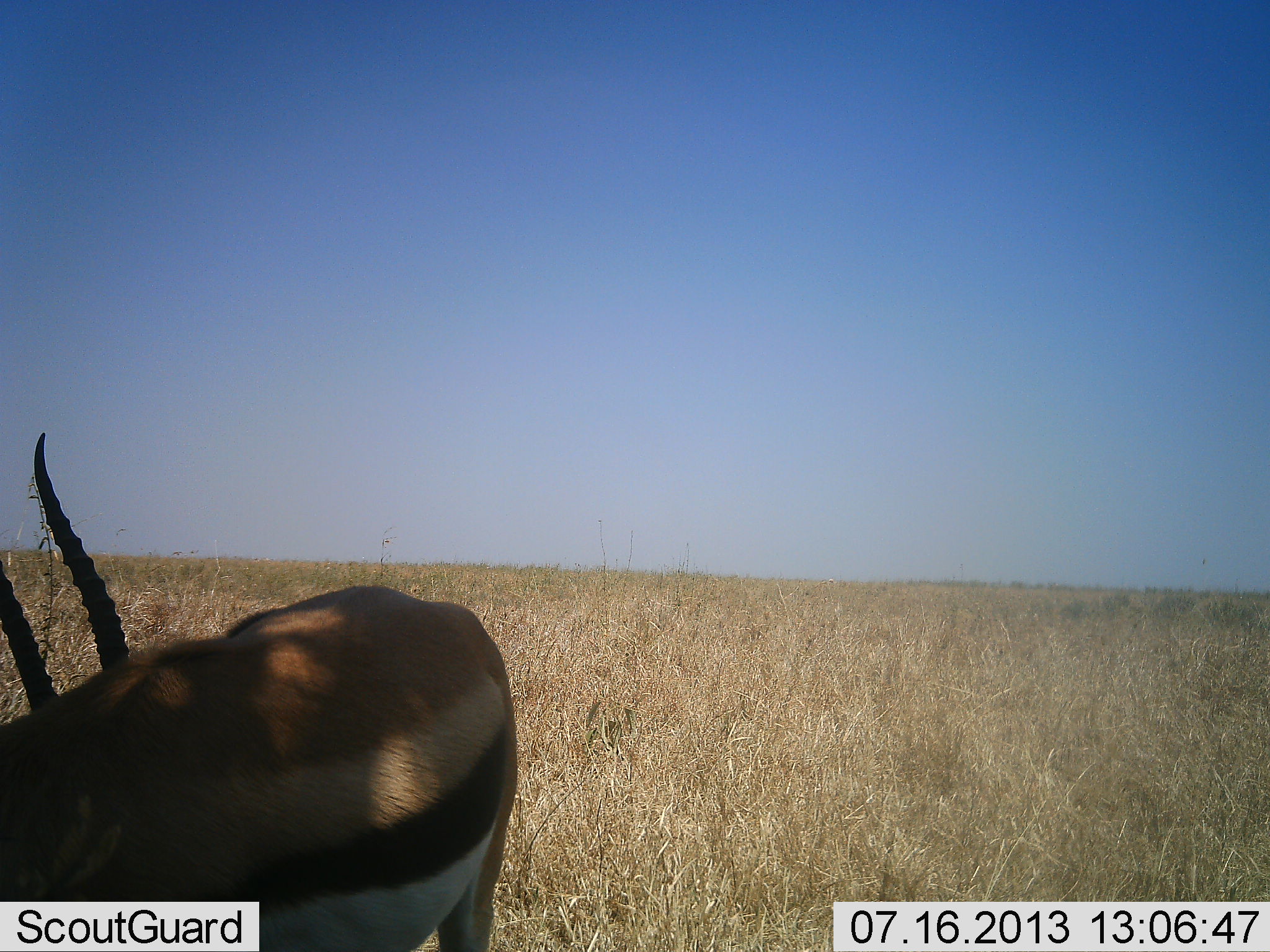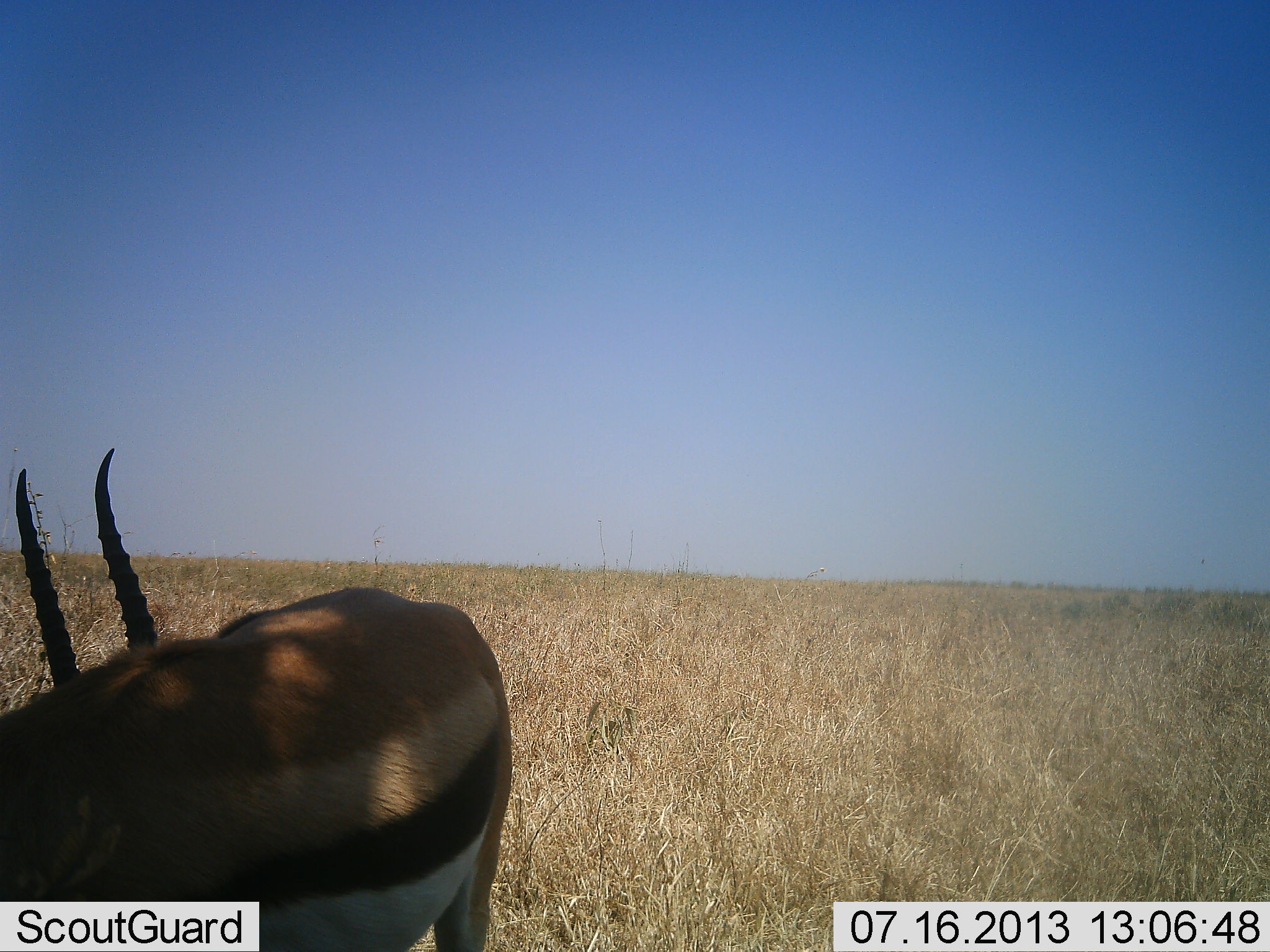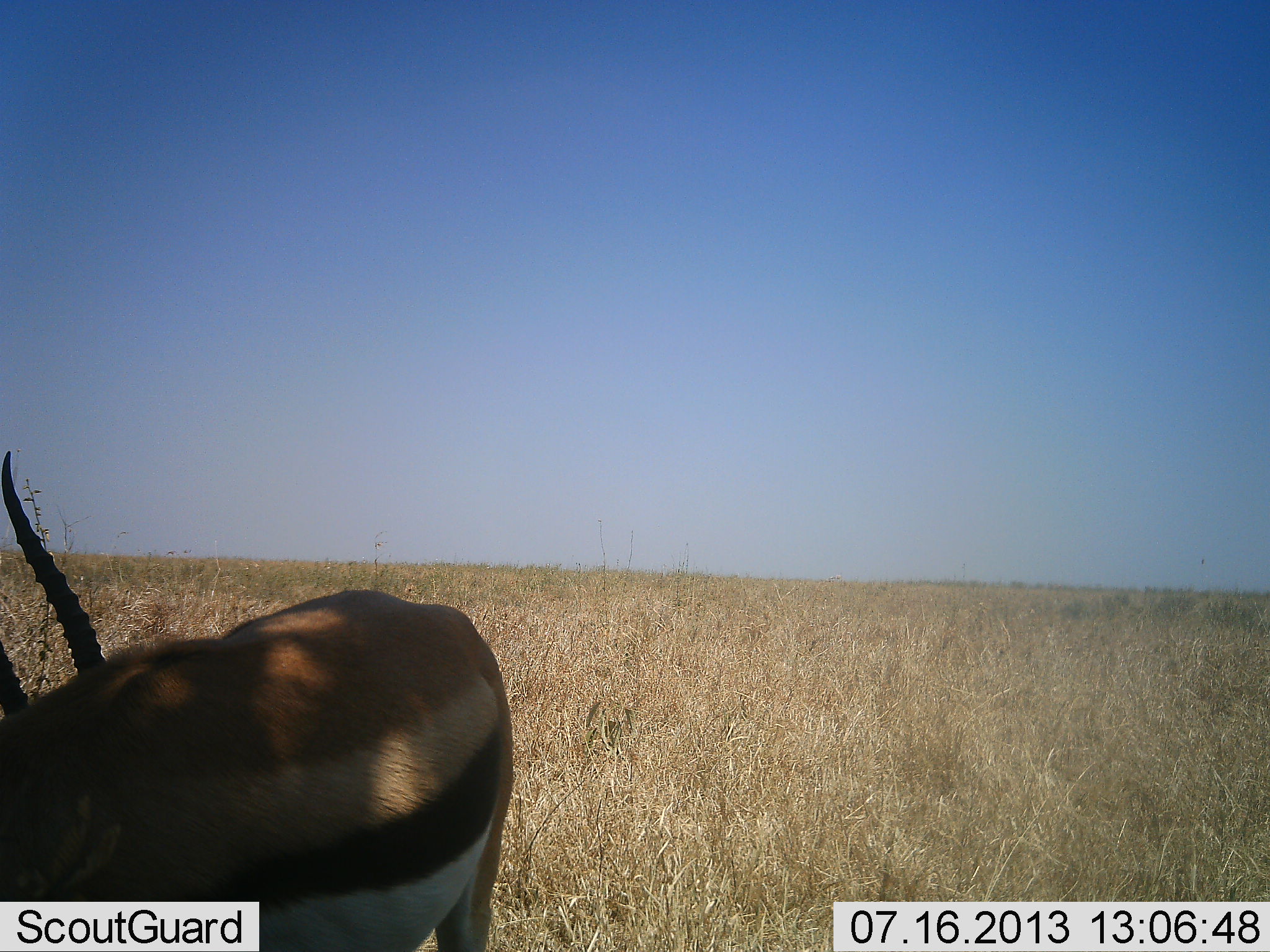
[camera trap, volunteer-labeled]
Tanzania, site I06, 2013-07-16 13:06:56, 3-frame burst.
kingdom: Animalia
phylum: Chordata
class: Mammalia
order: Artiodactyla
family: Bovidae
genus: Eudorcas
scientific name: Eudorcas thomsonii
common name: thomson's gazelle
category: gazellethomsons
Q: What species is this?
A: Gazellethomsons (thomson's gazelle) (Eudorcas thomsonii).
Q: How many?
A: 1.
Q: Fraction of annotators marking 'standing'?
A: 68%.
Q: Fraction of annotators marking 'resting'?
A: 0%.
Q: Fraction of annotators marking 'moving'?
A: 14%.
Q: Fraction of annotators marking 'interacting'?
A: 5%.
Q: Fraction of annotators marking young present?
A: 0%.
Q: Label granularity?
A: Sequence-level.